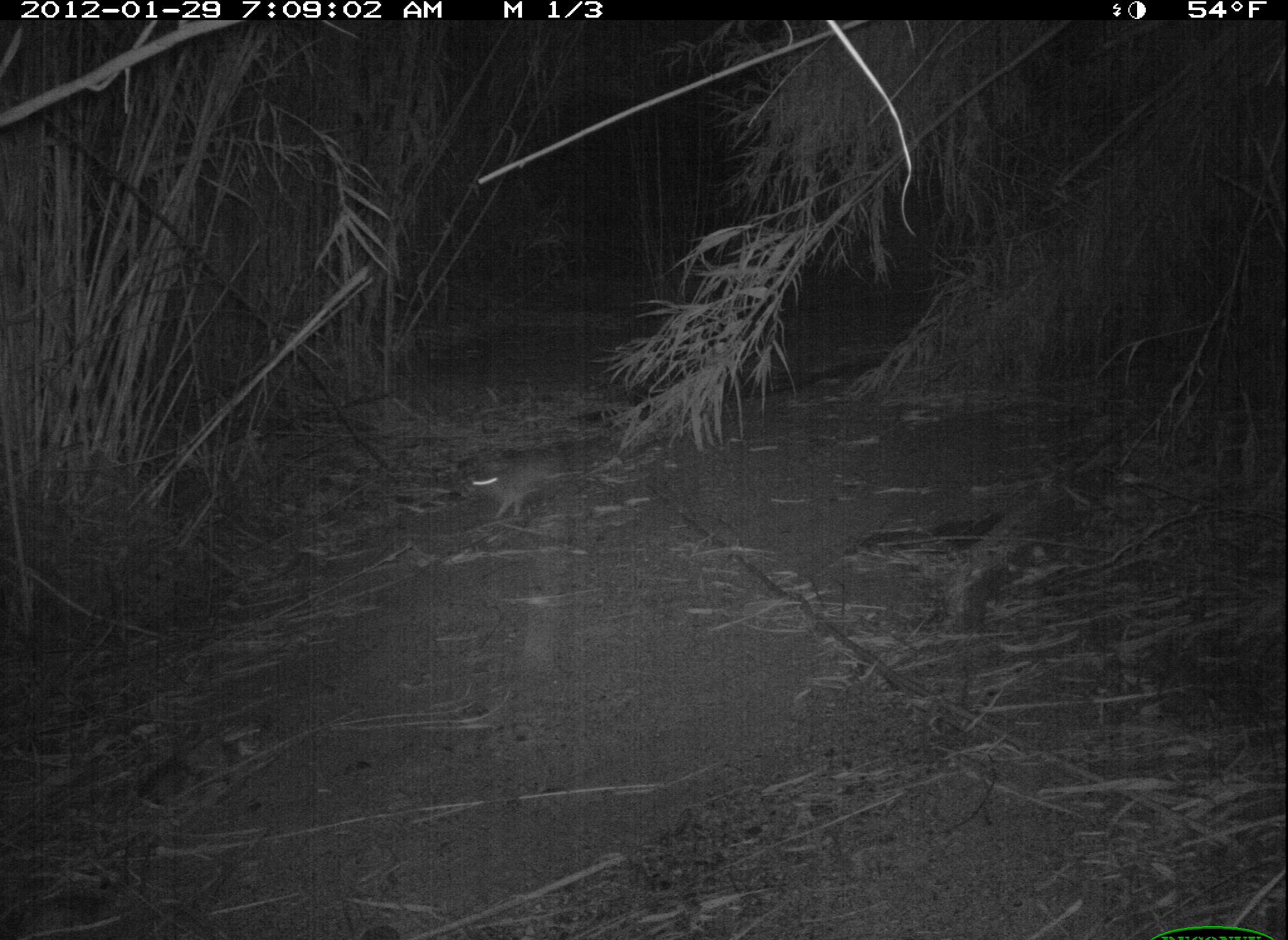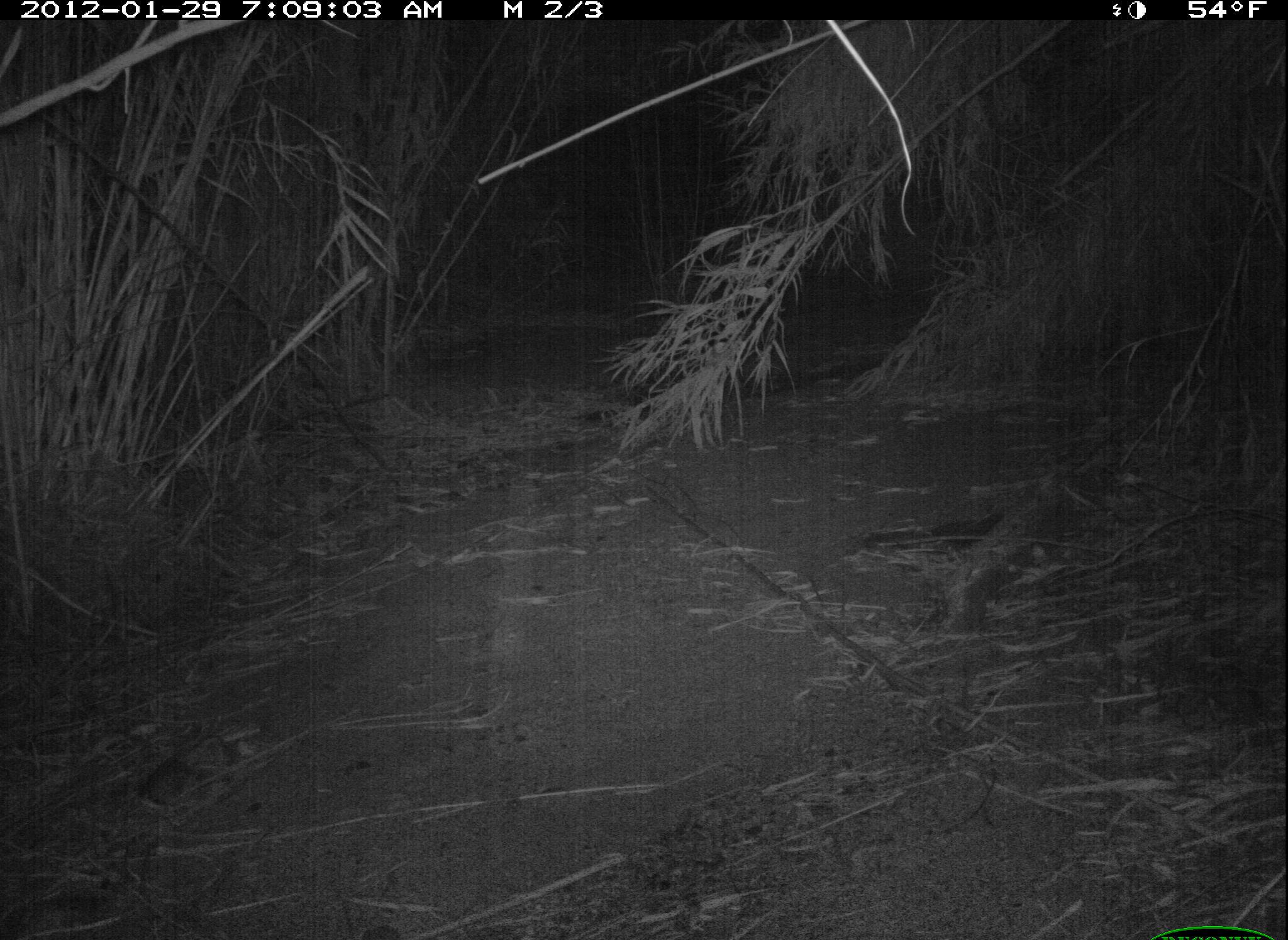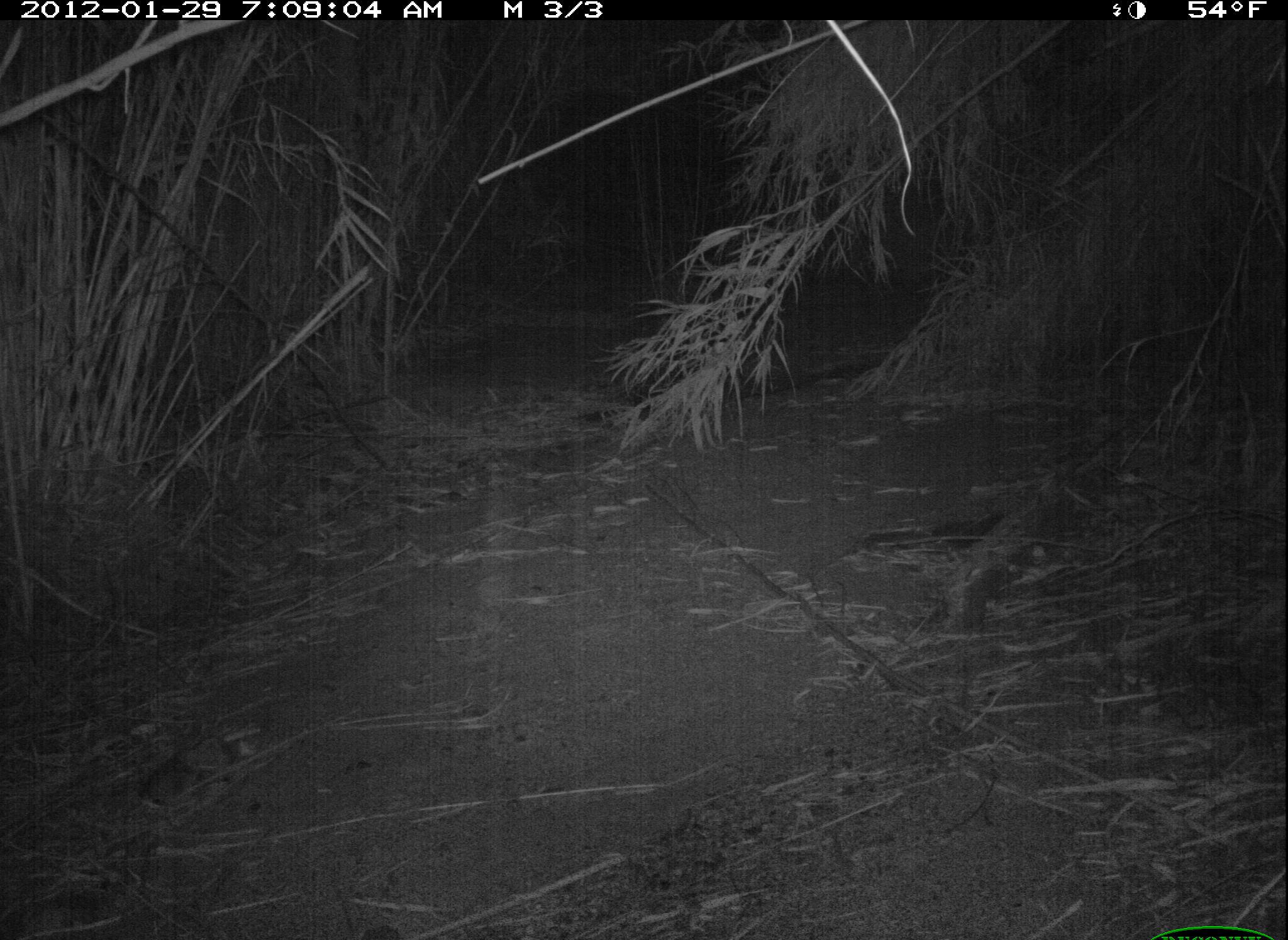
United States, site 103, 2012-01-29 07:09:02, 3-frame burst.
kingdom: Animalia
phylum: Chordata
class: Mammalia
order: Lagomorpha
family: Leporidae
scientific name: Leporidae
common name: rabbits and hares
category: rabbit